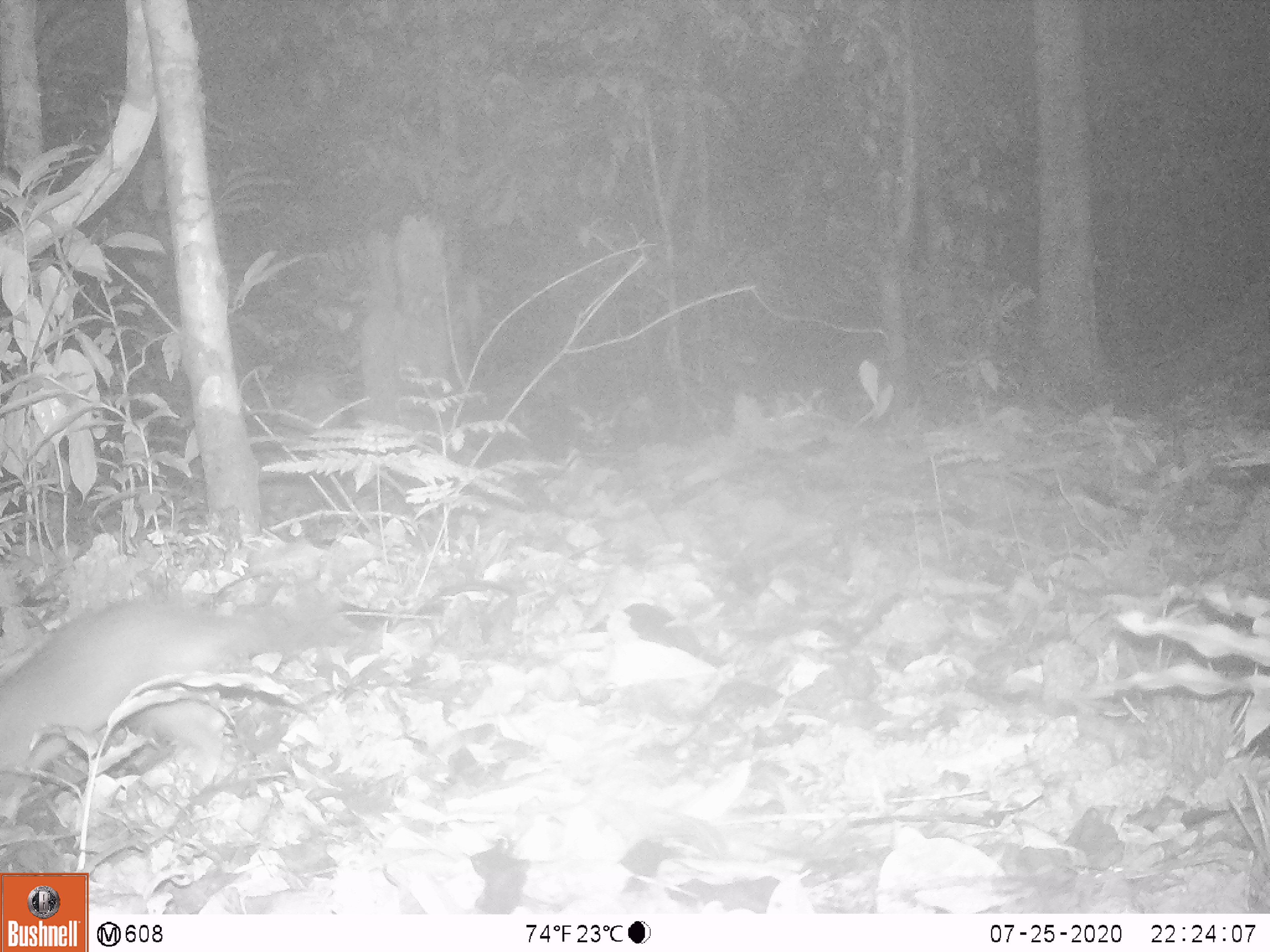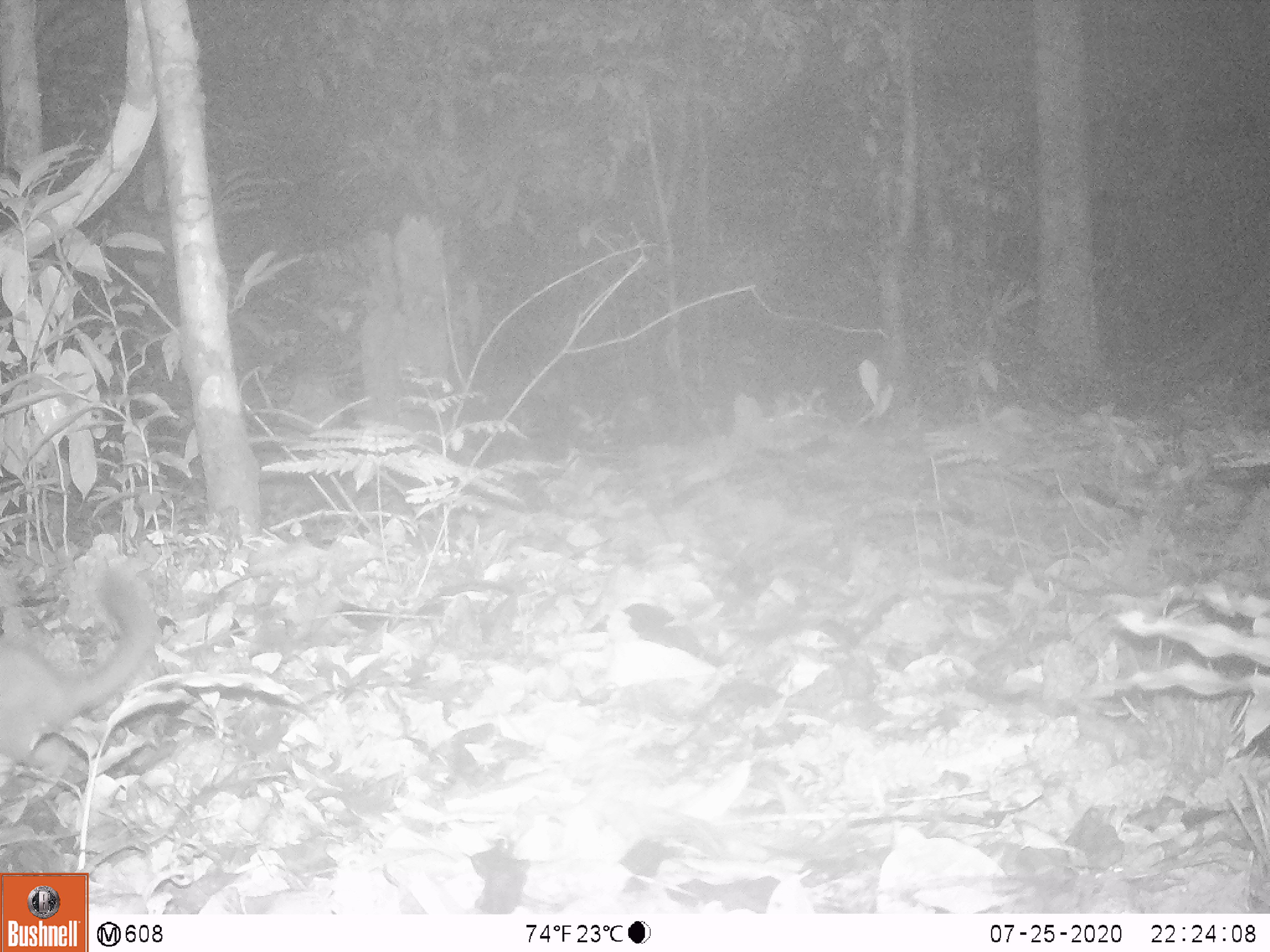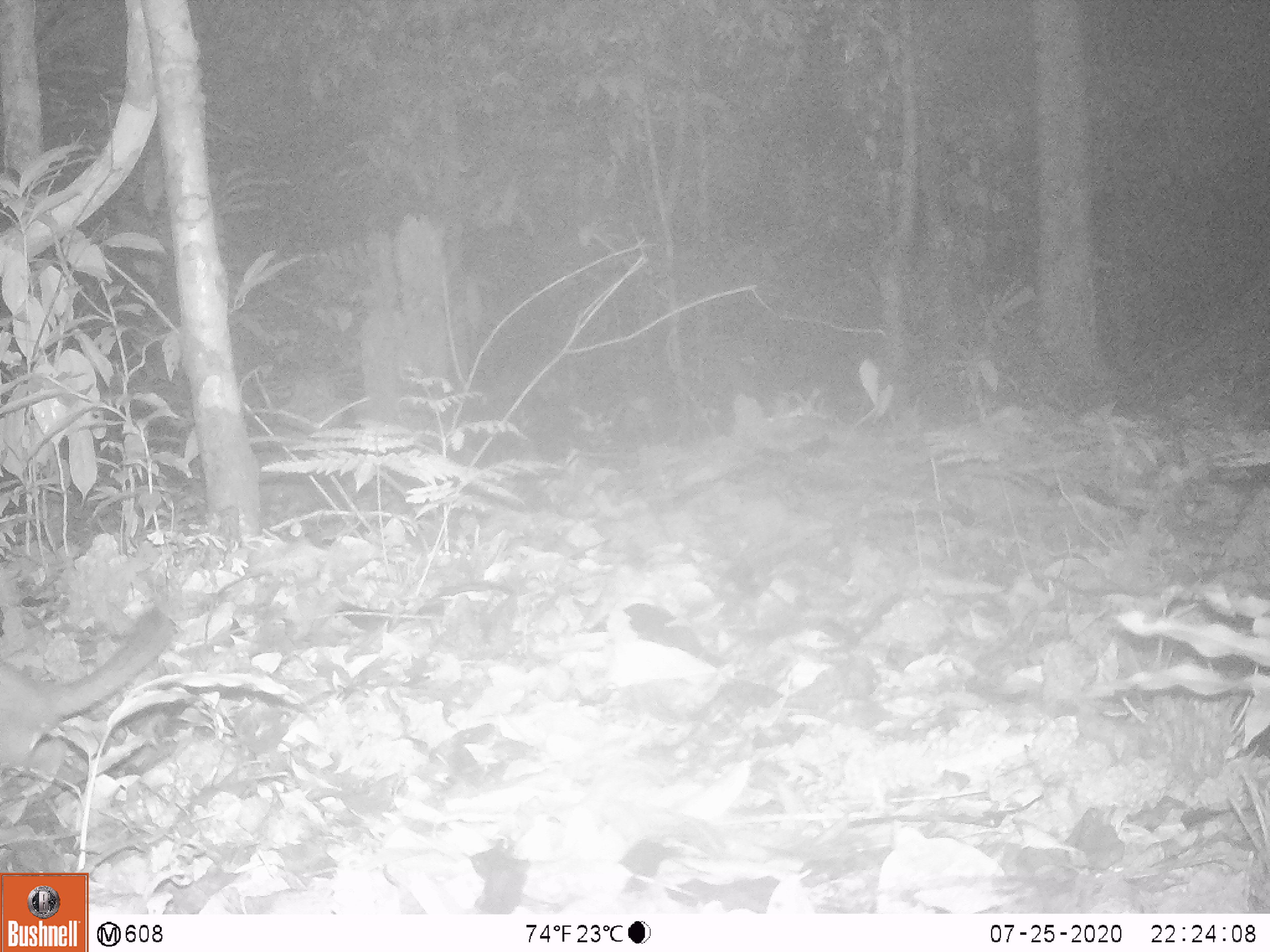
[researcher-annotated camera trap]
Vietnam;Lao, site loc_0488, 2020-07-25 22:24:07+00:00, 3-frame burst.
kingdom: Animalia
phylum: Chordata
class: Mammalia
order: Carnivora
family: Mustelidae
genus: Melogale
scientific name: Melogale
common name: ferret badger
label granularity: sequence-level